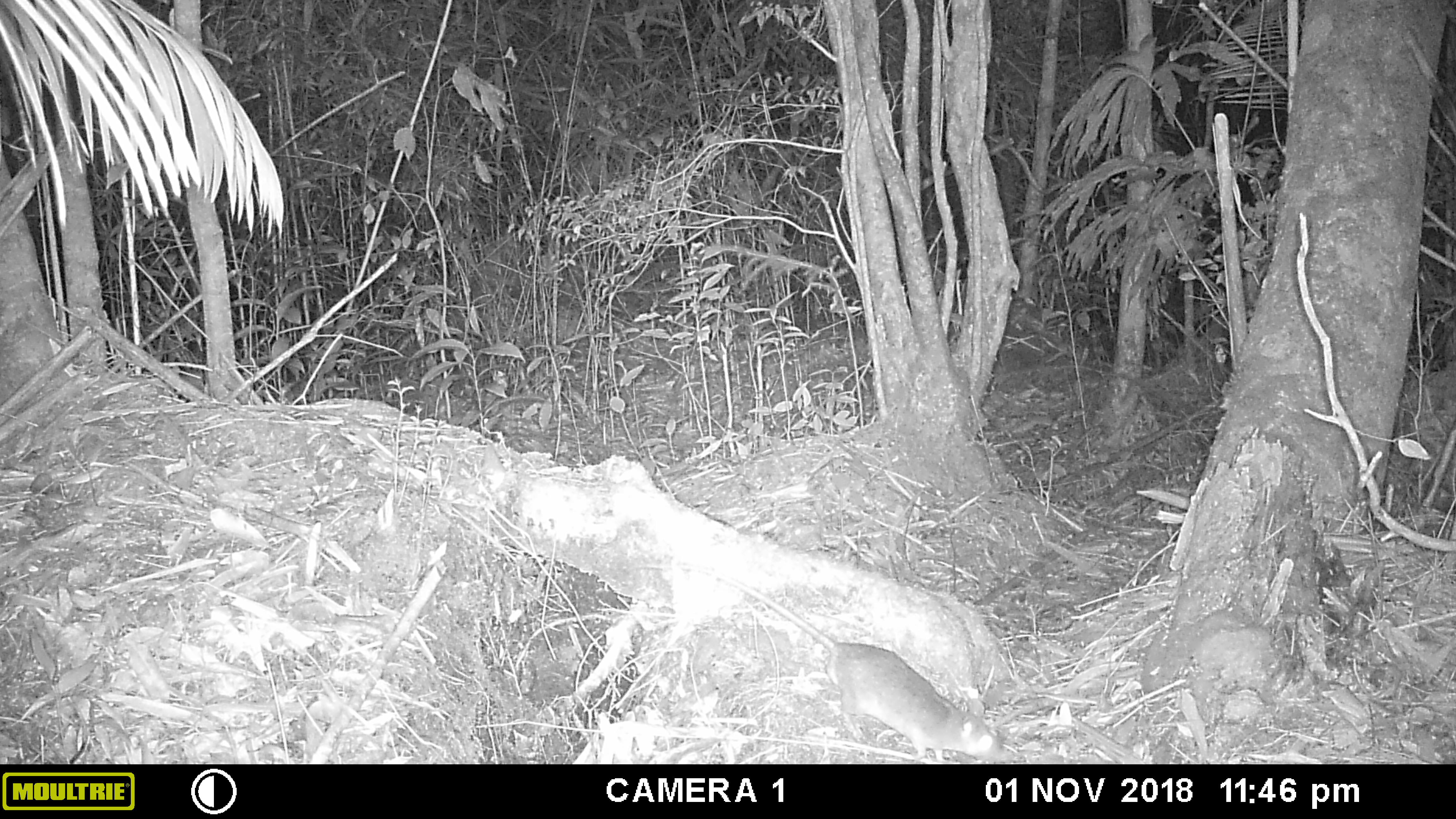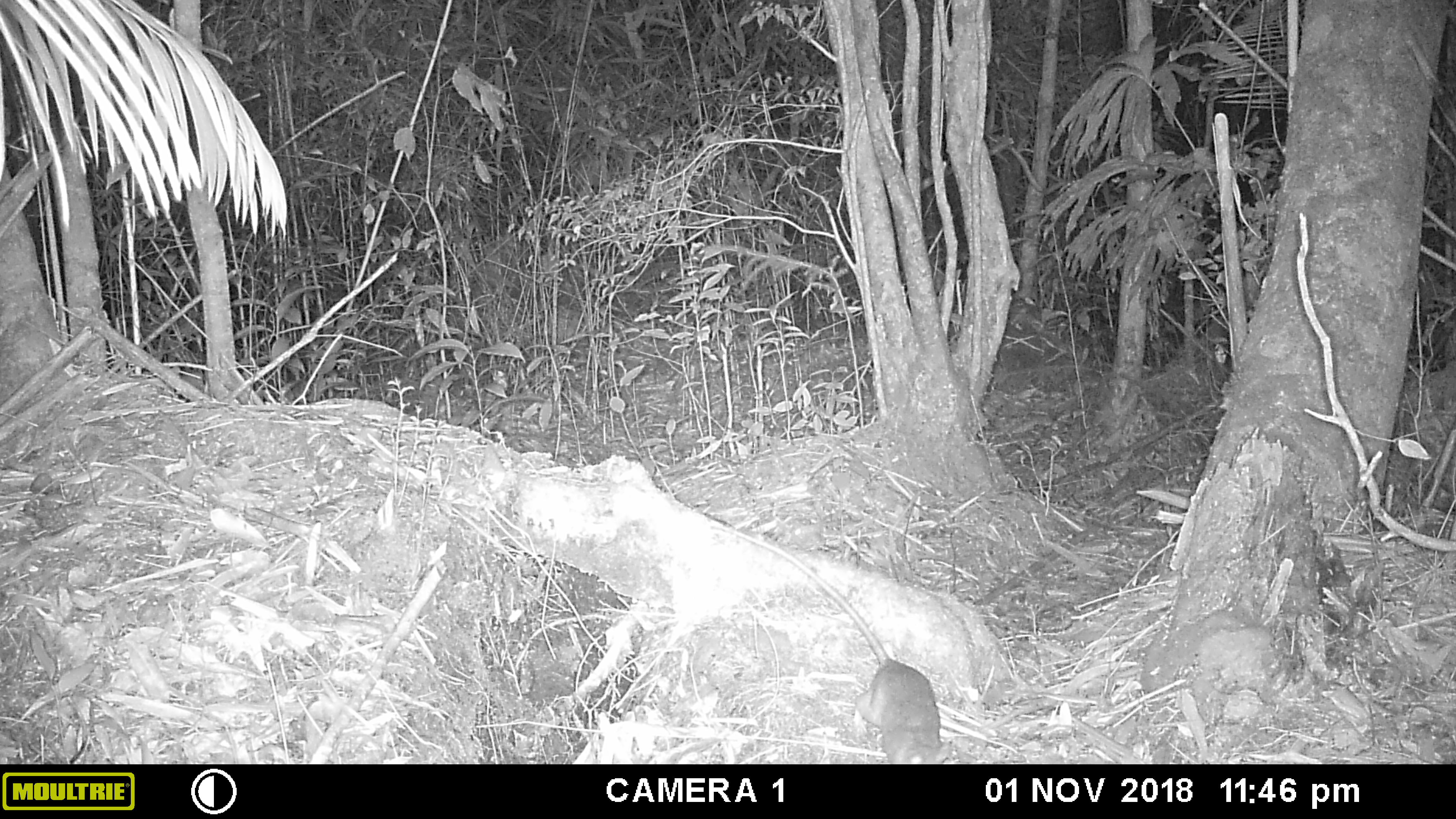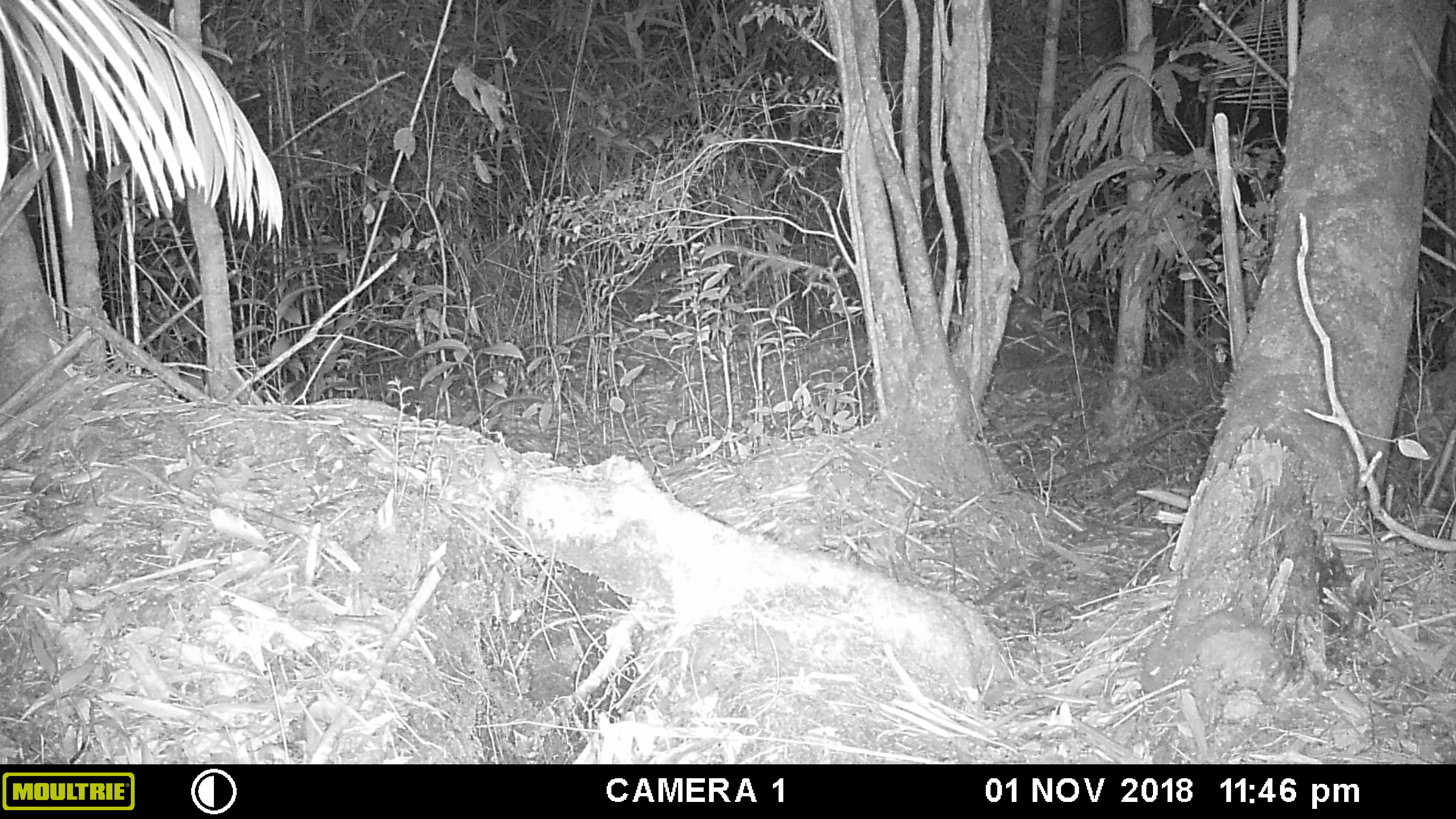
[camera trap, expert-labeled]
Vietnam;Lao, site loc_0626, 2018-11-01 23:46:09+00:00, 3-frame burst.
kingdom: Animalia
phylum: Chordata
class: Mammalia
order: Rodentia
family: Muridae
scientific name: Muridae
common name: old-world mice and rats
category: unidentified murid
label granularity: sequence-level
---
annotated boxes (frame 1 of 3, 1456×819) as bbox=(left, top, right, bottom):
unidentified murid: bbox=(625, 563, 1005, 764)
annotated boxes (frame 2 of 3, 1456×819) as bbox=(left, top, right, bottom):
unidentified murid: bbox=(710, 522, 955, 764)